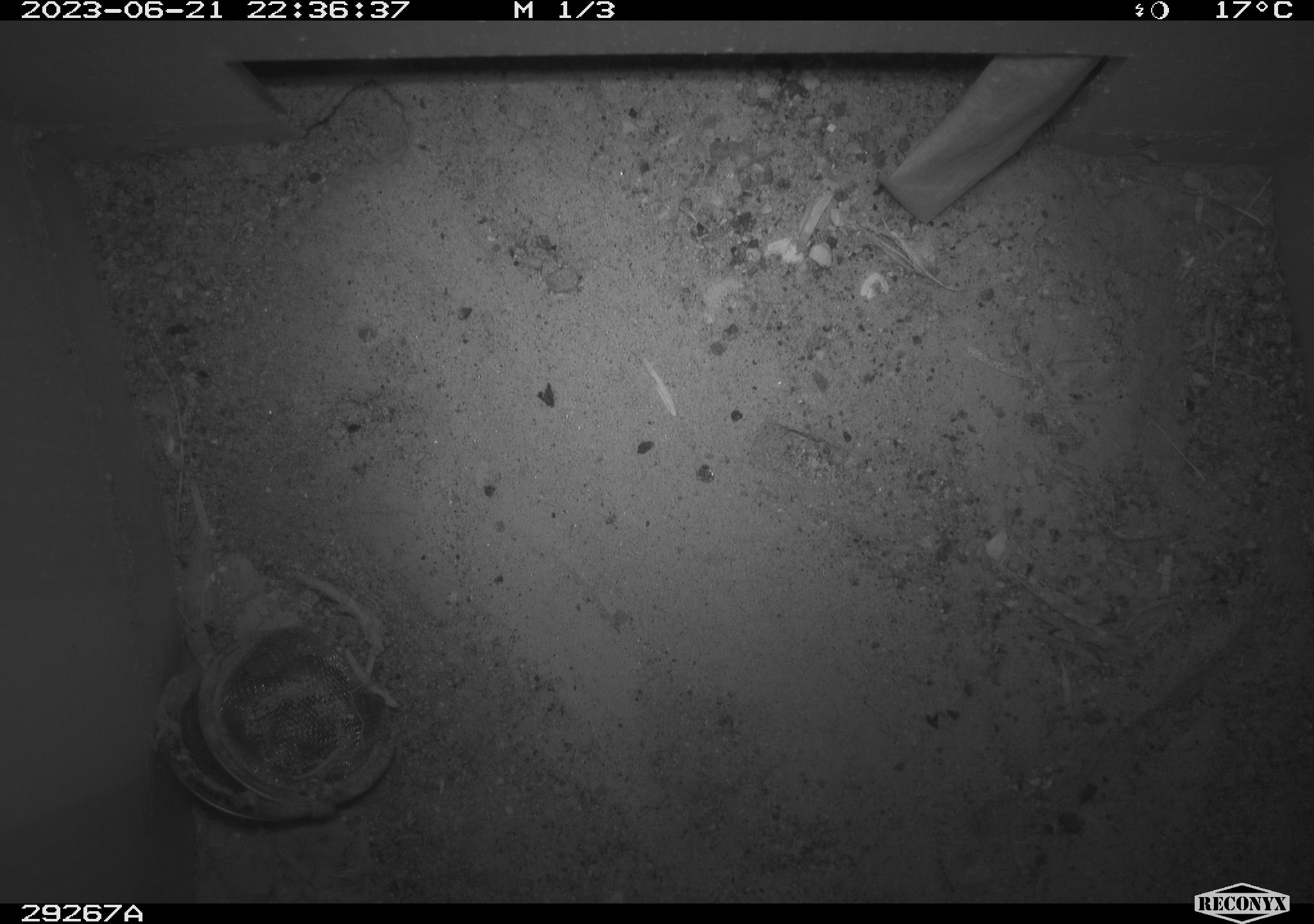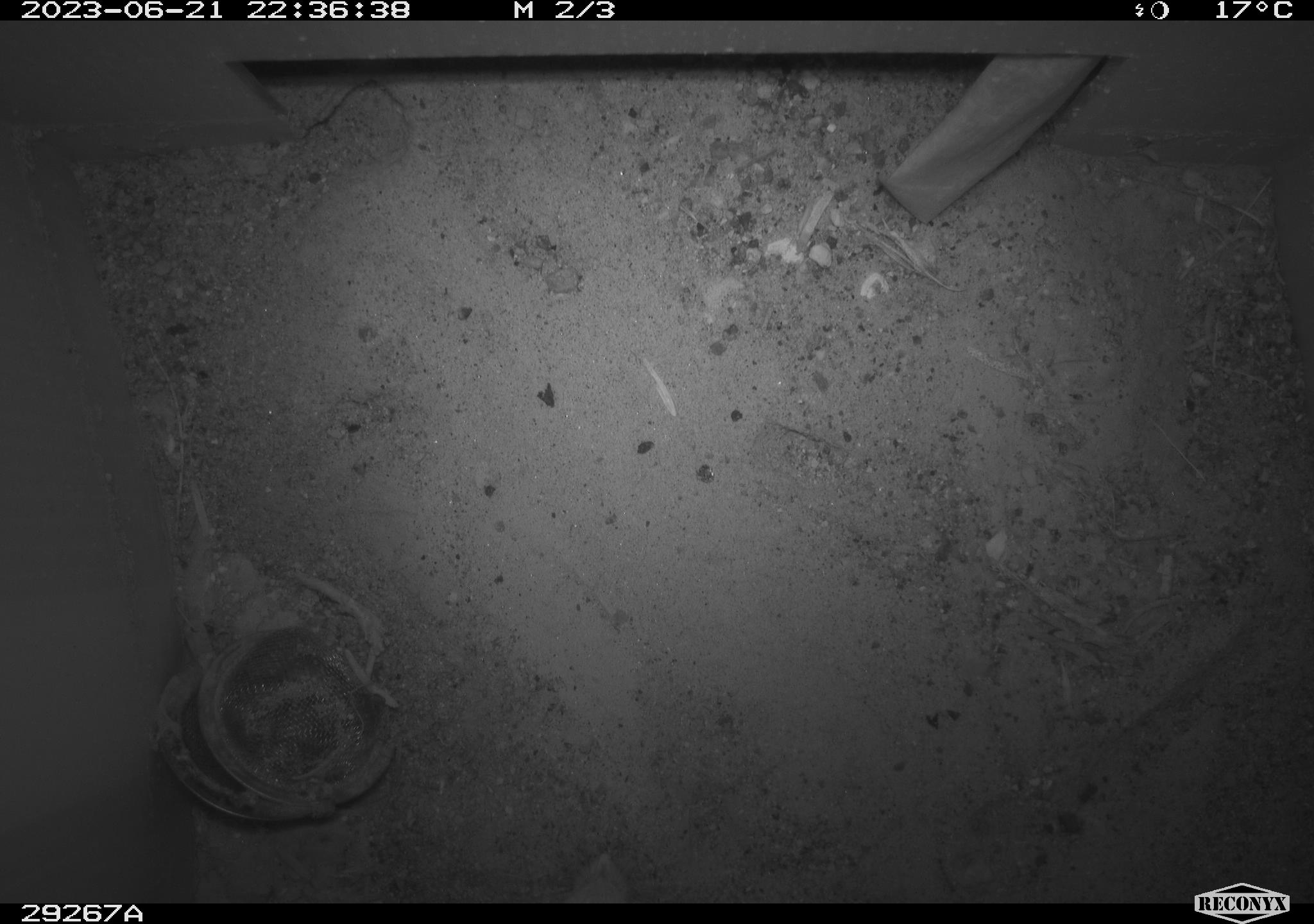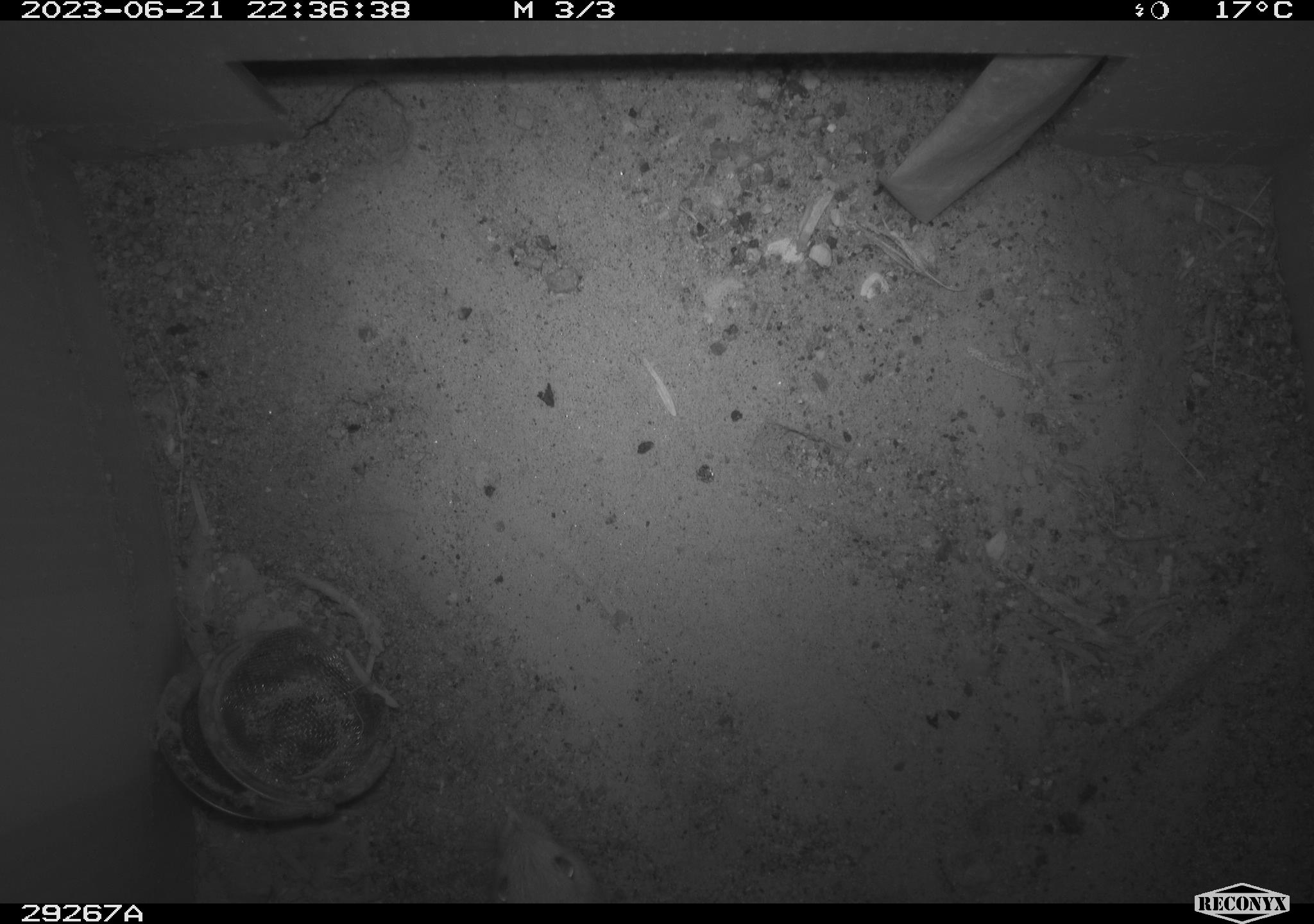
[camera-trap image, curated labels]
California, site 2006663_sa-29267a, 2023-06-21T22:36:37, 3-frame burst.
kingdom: Animalia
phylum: Chordata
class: Mammalia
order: Rodentia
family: Heteromyidae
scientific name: Heteromyidae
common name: kangaroo rats and pocket mice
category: heteromyidae family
Heteromyidae family (kangaroo rats and pocket mice) (Heteromyidae).